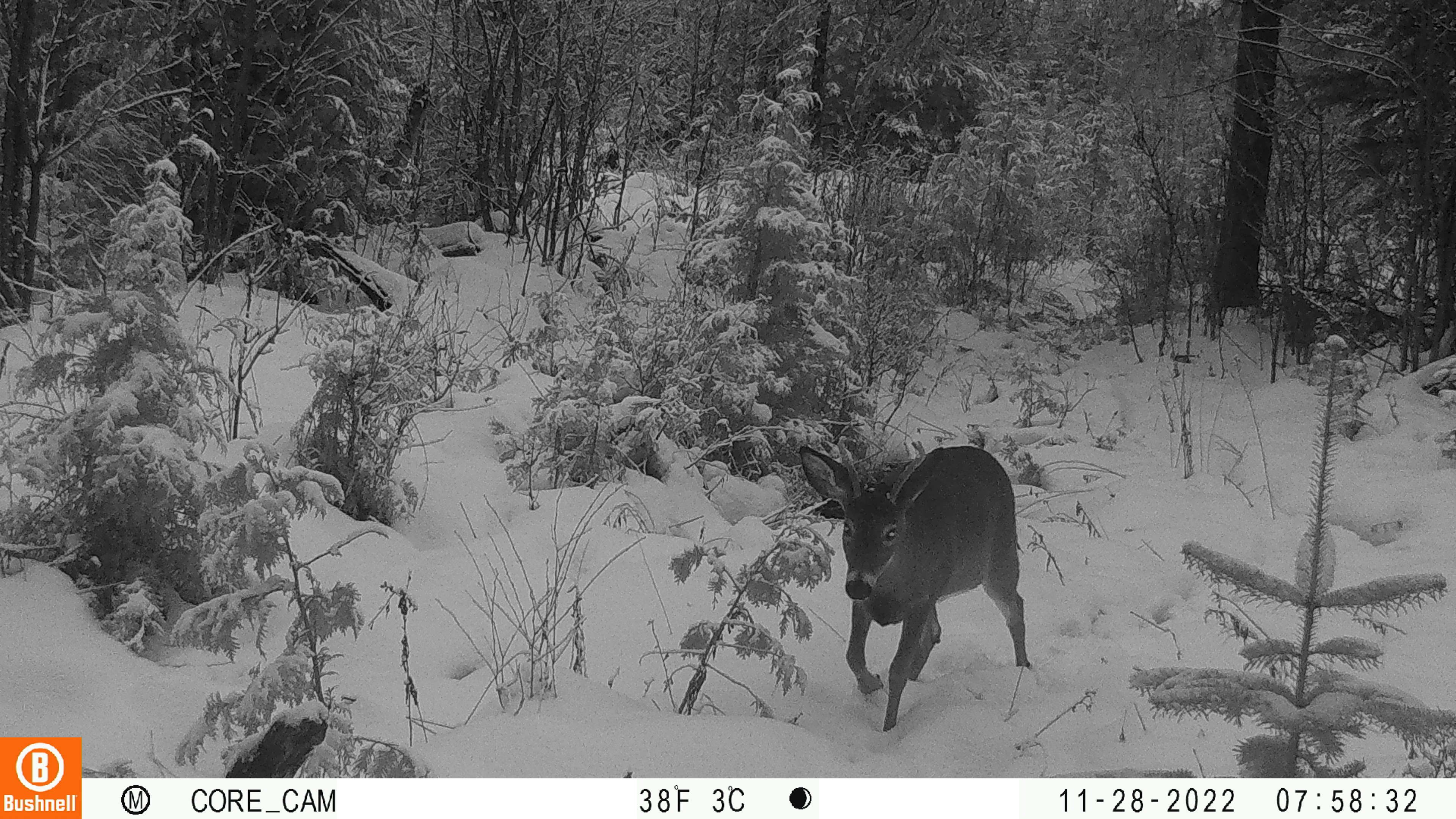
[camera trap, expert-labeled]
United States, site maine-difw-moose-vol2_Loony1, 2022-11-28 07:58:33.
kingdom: Animalia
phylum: Chordata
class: Mammalia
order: Artiodactyla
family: Cervidae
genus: Odocoileus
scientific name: Odocoileus virginianus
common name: white-tailed deer